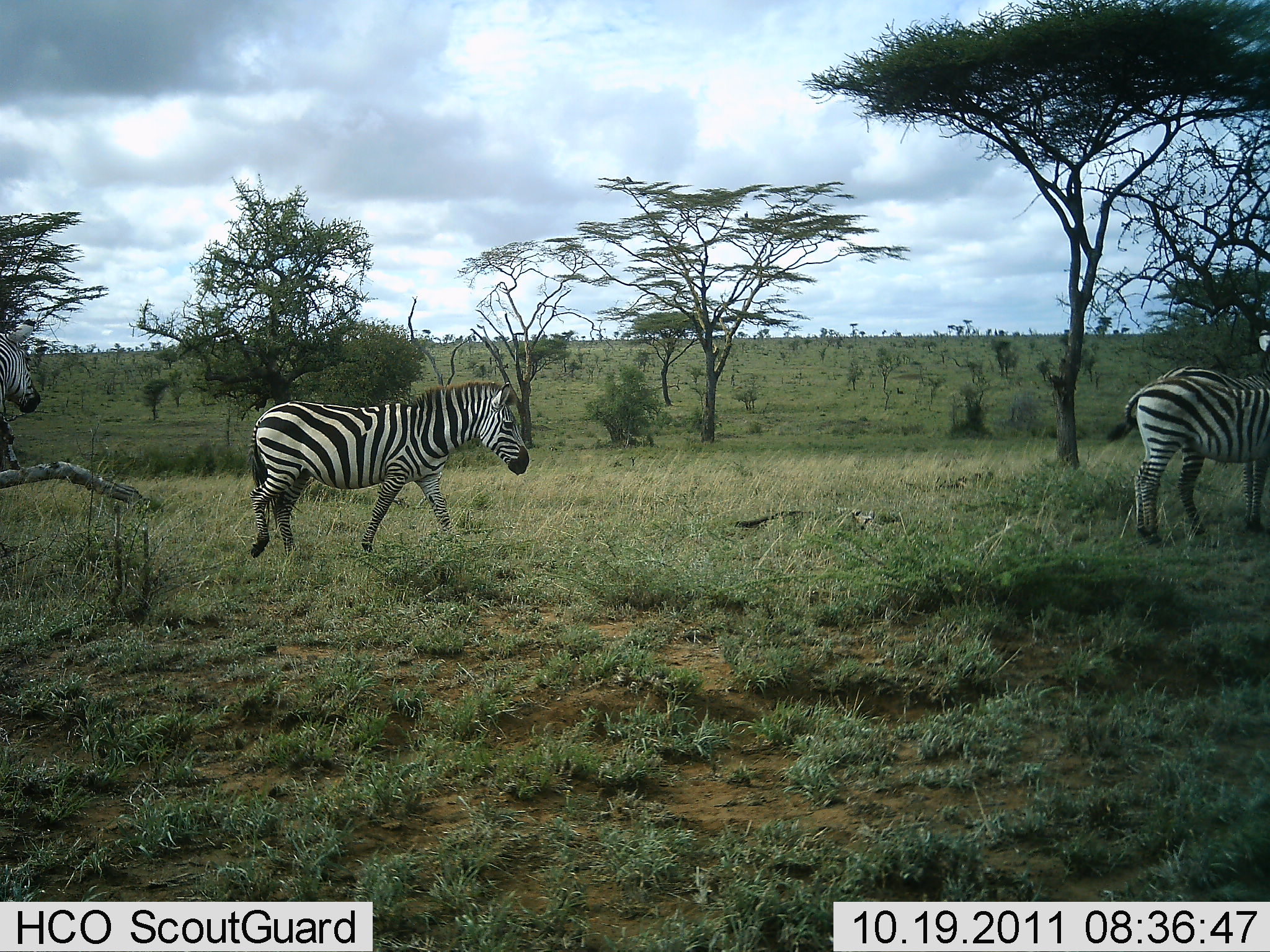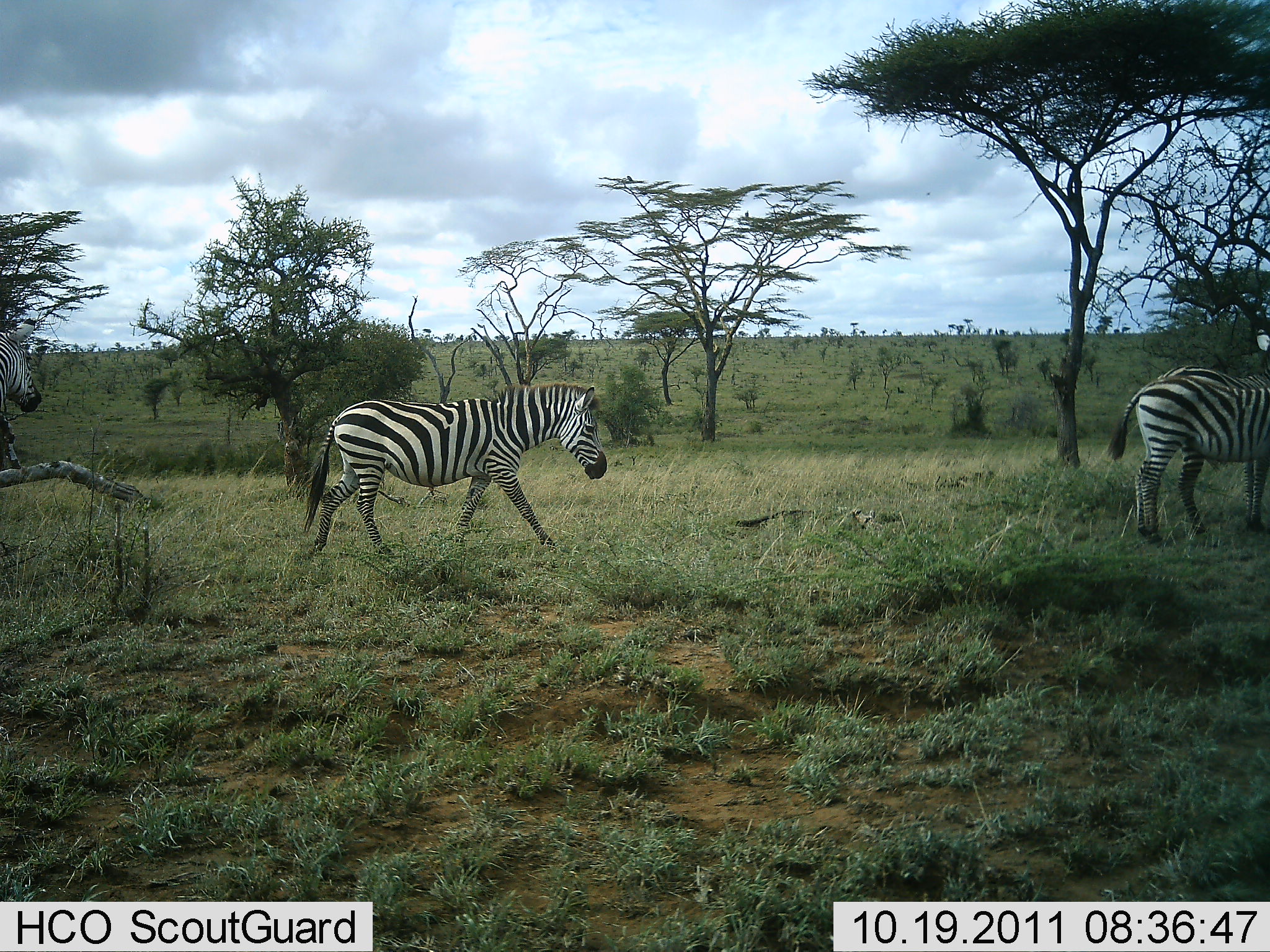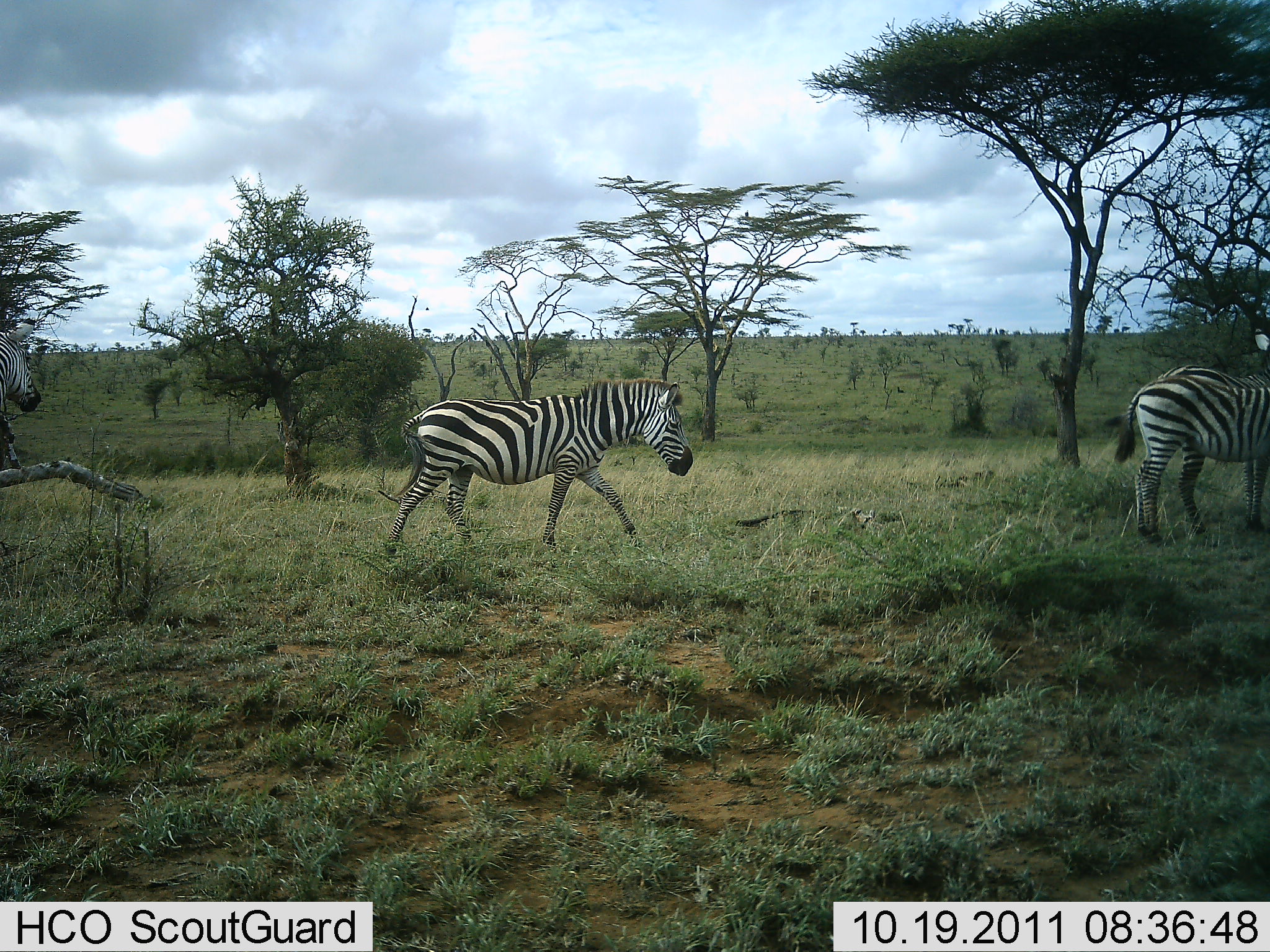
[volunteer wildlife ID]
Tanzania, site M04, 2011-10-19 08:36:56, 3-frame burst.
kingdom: Animalia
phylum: Chordata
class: Mammalia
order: Perissodactyla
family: Equidae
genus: Equus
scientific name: Equus quagga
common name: plains zebra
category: zebra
Zebra (plains zebra) (Equus quagga), count 3. Behavior (volunteer vote fractions): standing 50%, resting 0%, moving 100%, interacting 0%. Young present (vote fraction): 0%. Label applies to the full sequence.